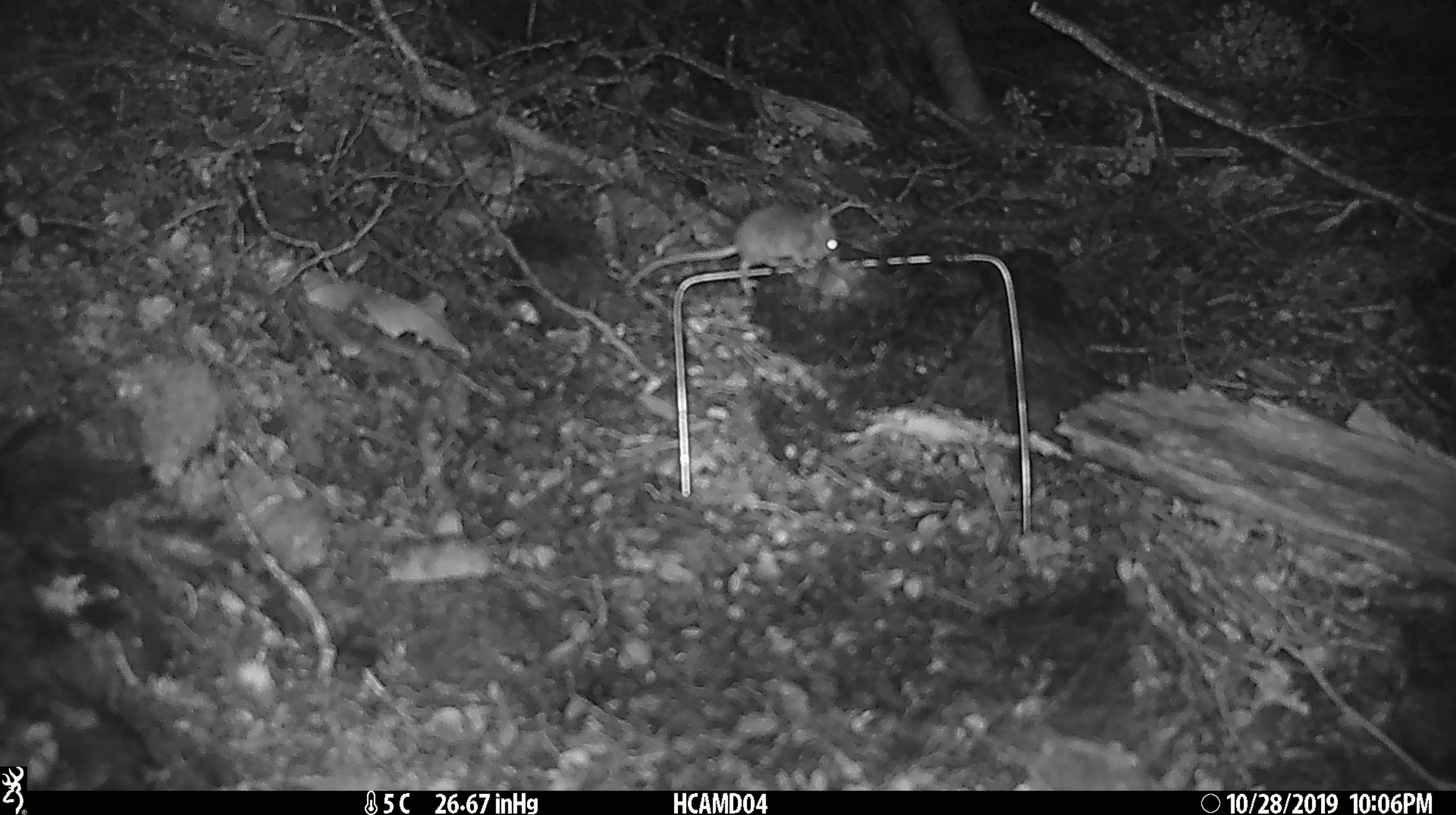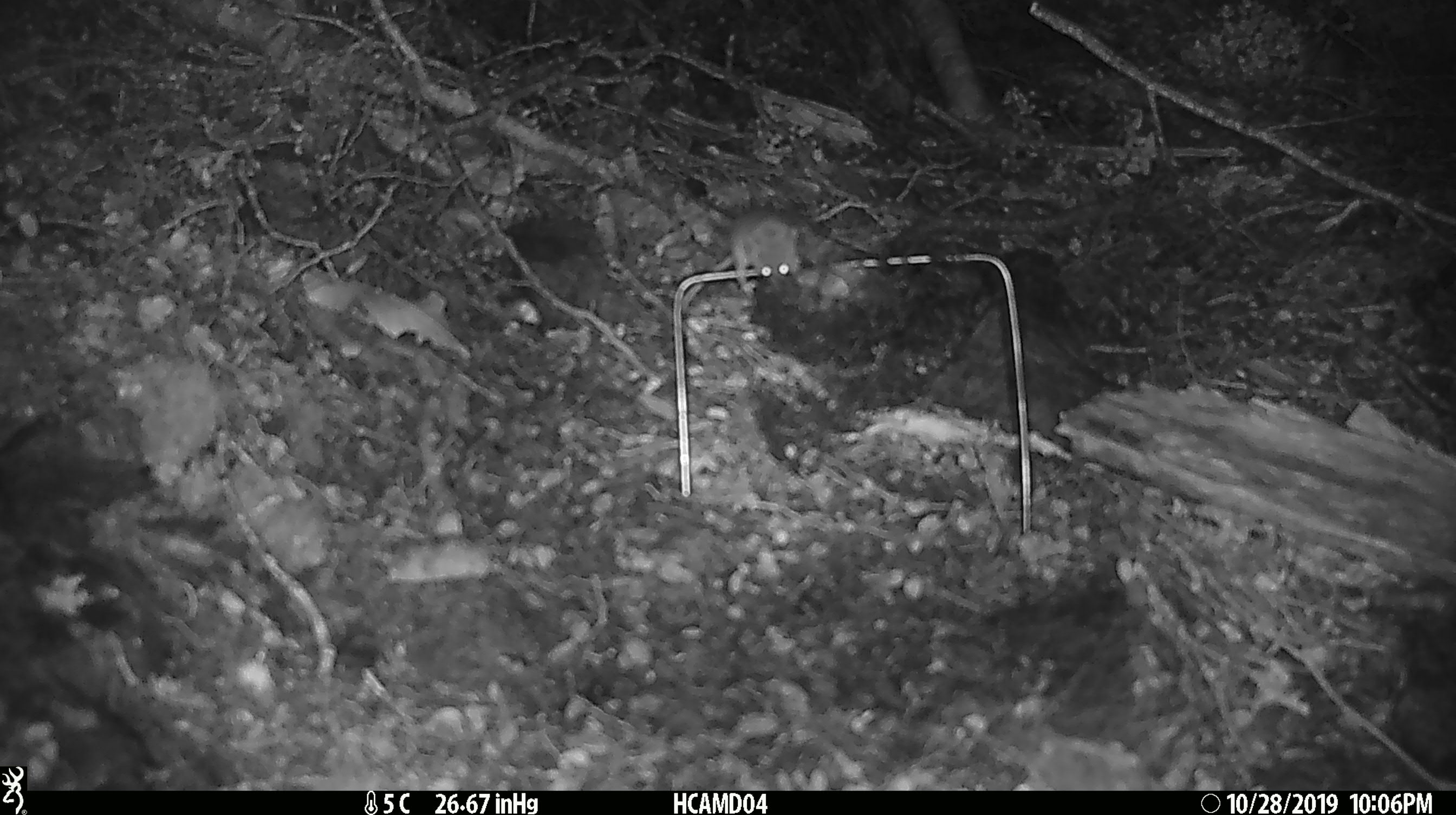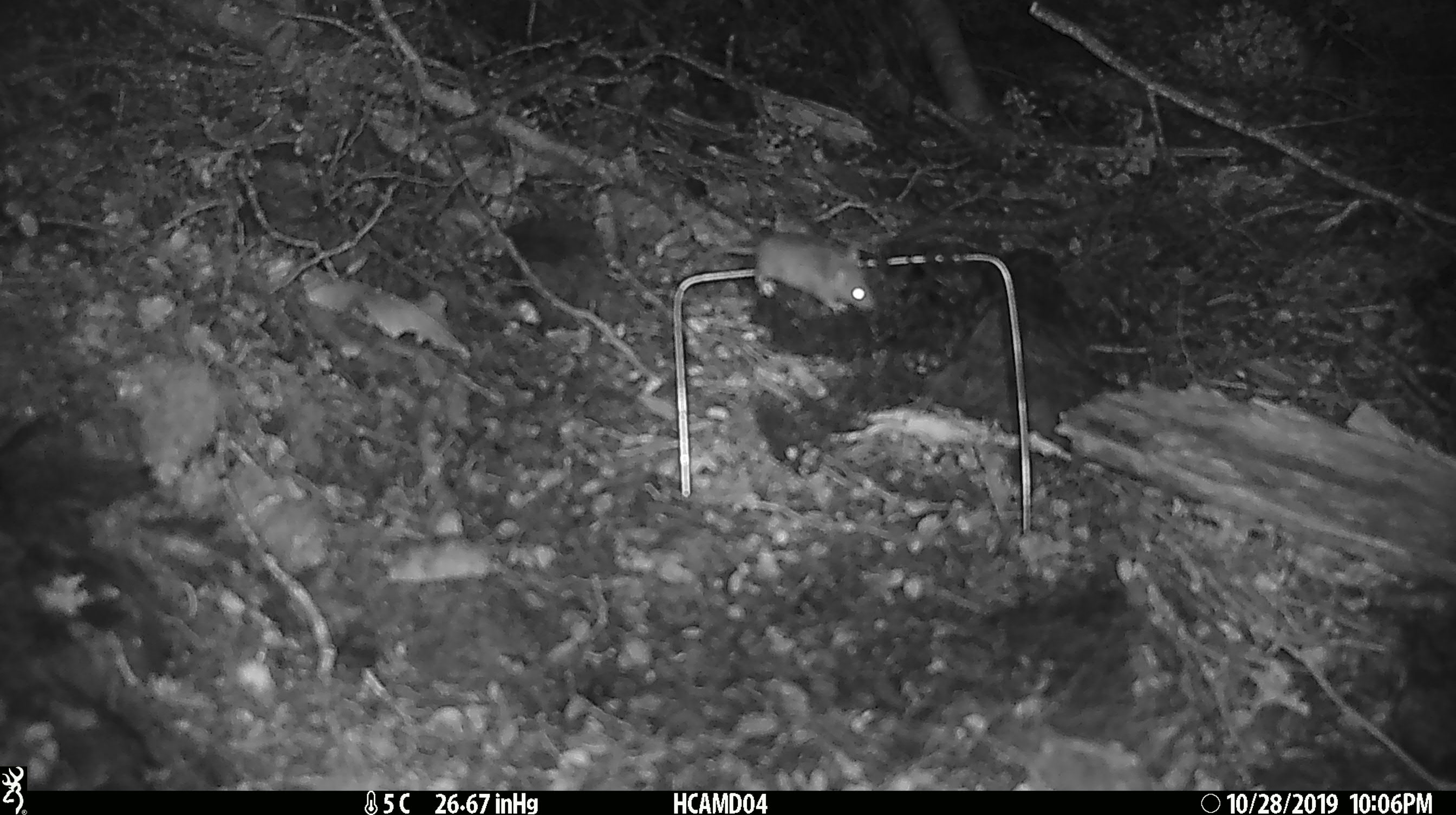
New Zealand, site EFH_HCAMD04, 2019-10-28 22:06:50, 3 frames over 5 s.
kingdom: Animalia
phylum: Chordata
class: Mammalia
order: Rodentia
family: Muridae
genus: Mus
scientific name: Mus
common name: mouse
Mouse (Mus).